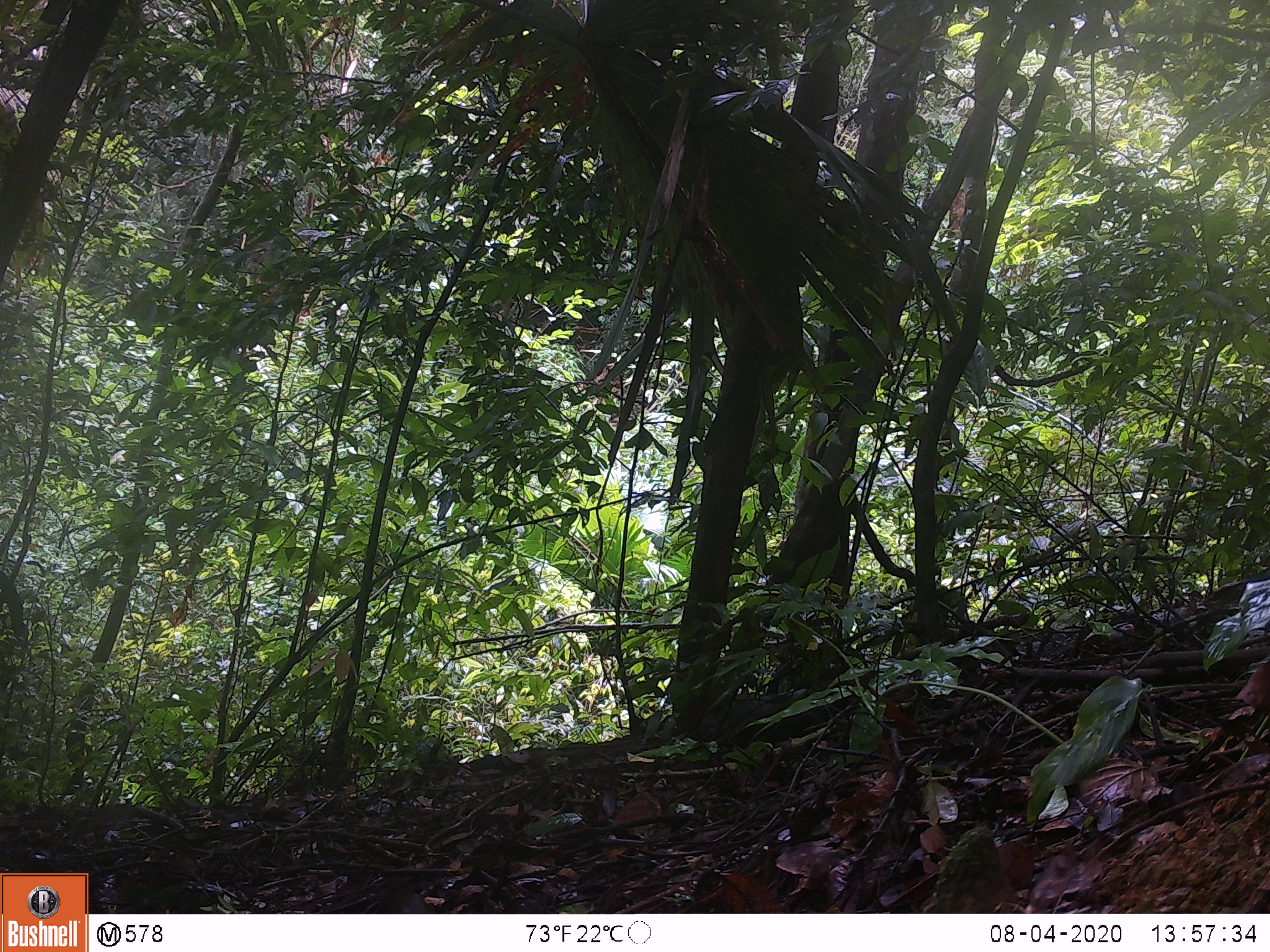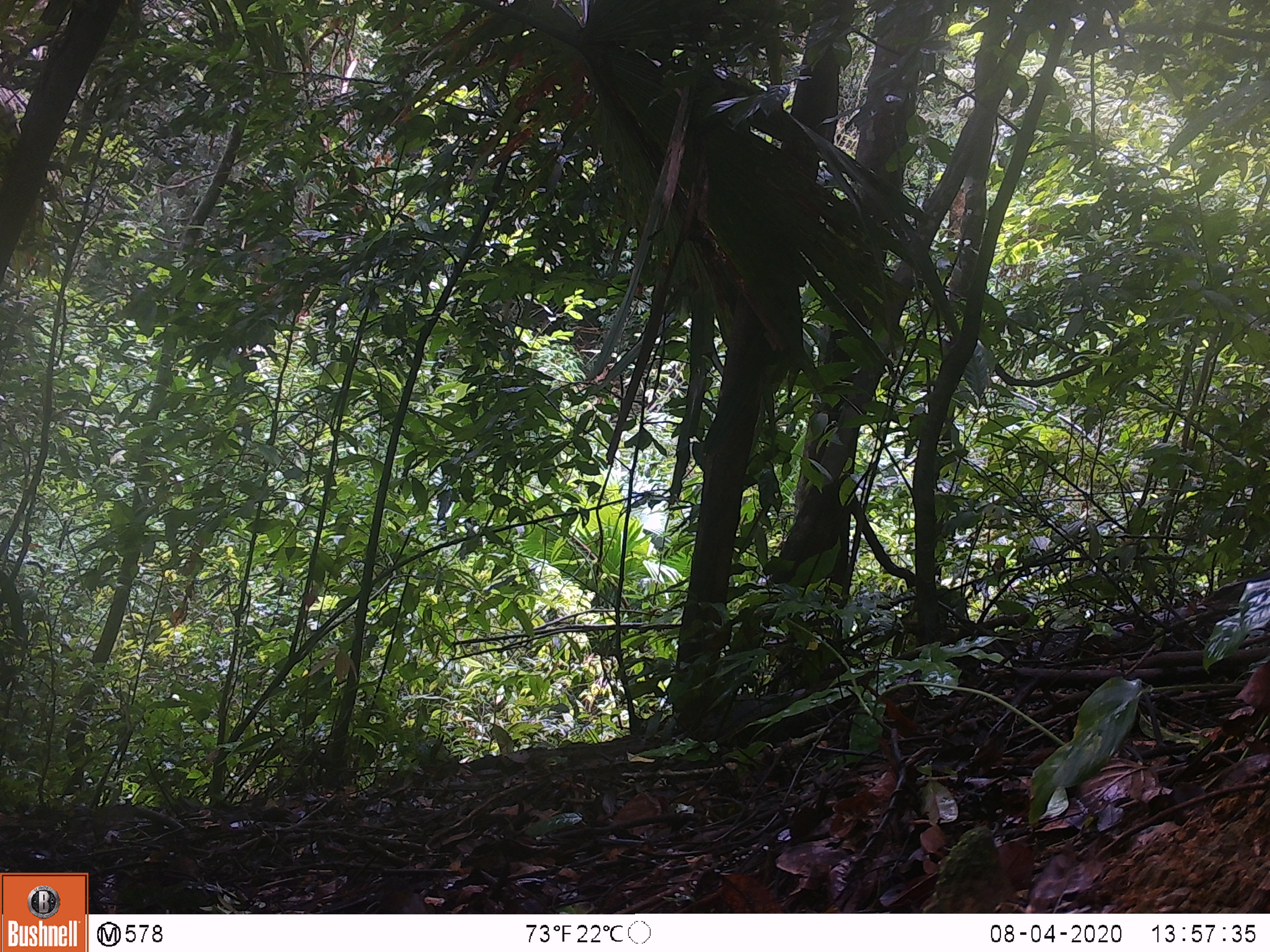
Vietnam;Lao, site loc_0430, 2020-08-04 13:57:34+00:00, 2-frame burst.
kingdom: Animalia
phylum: Chordata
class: Mammalia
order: Artiodactyla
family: Cervidae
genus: Muntiacus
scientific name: Muntiacus rooseveltorum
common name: roosevelt's muntjac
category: roosevelts muntjac group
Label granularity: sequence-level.